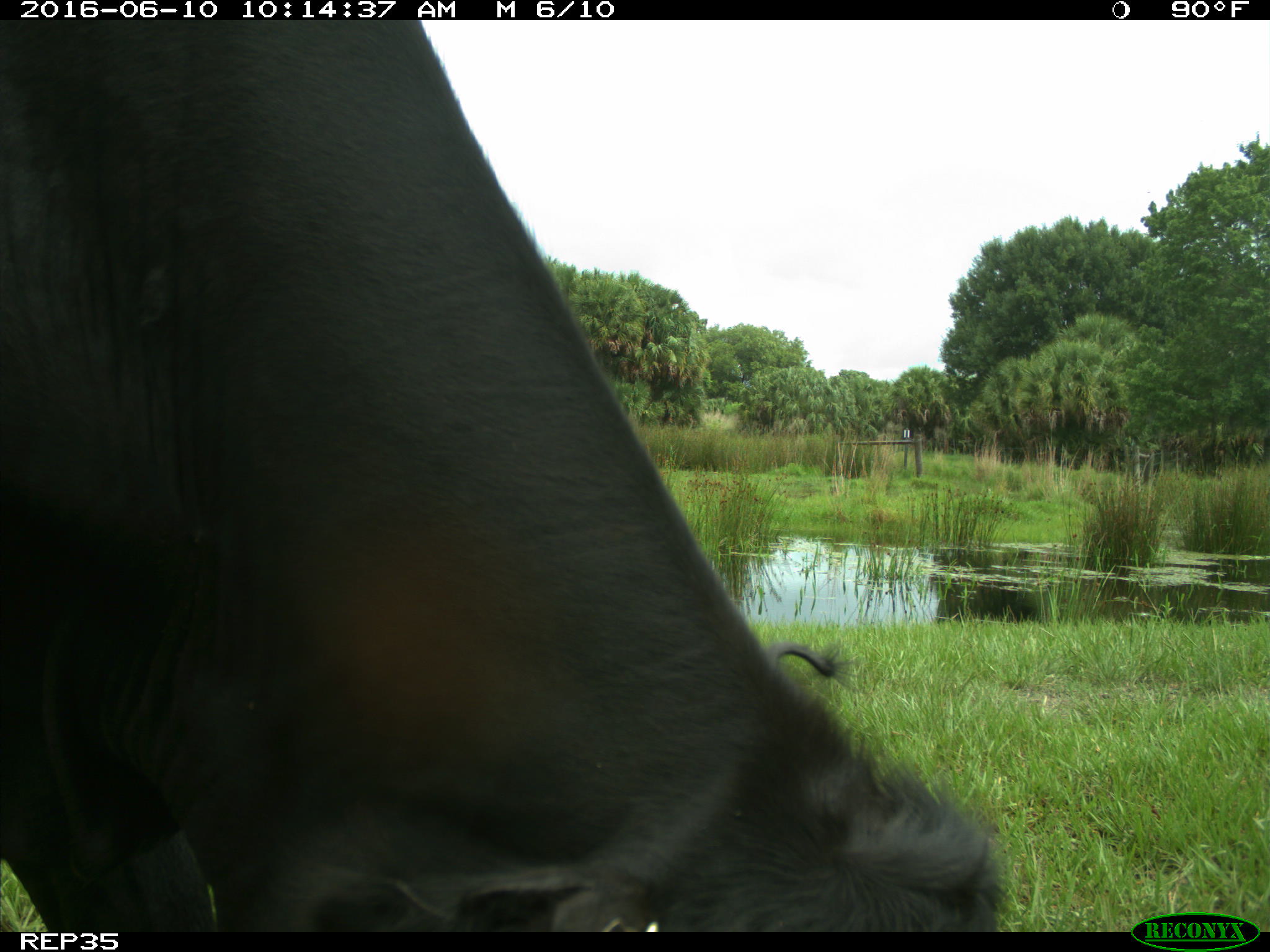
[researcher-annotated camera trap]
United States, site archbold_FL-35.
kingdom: Animalia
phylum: Chordata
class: Mammalia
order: Artiodactyla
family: Bovidae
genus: Bos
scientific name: Bos taurus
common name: domestic cow